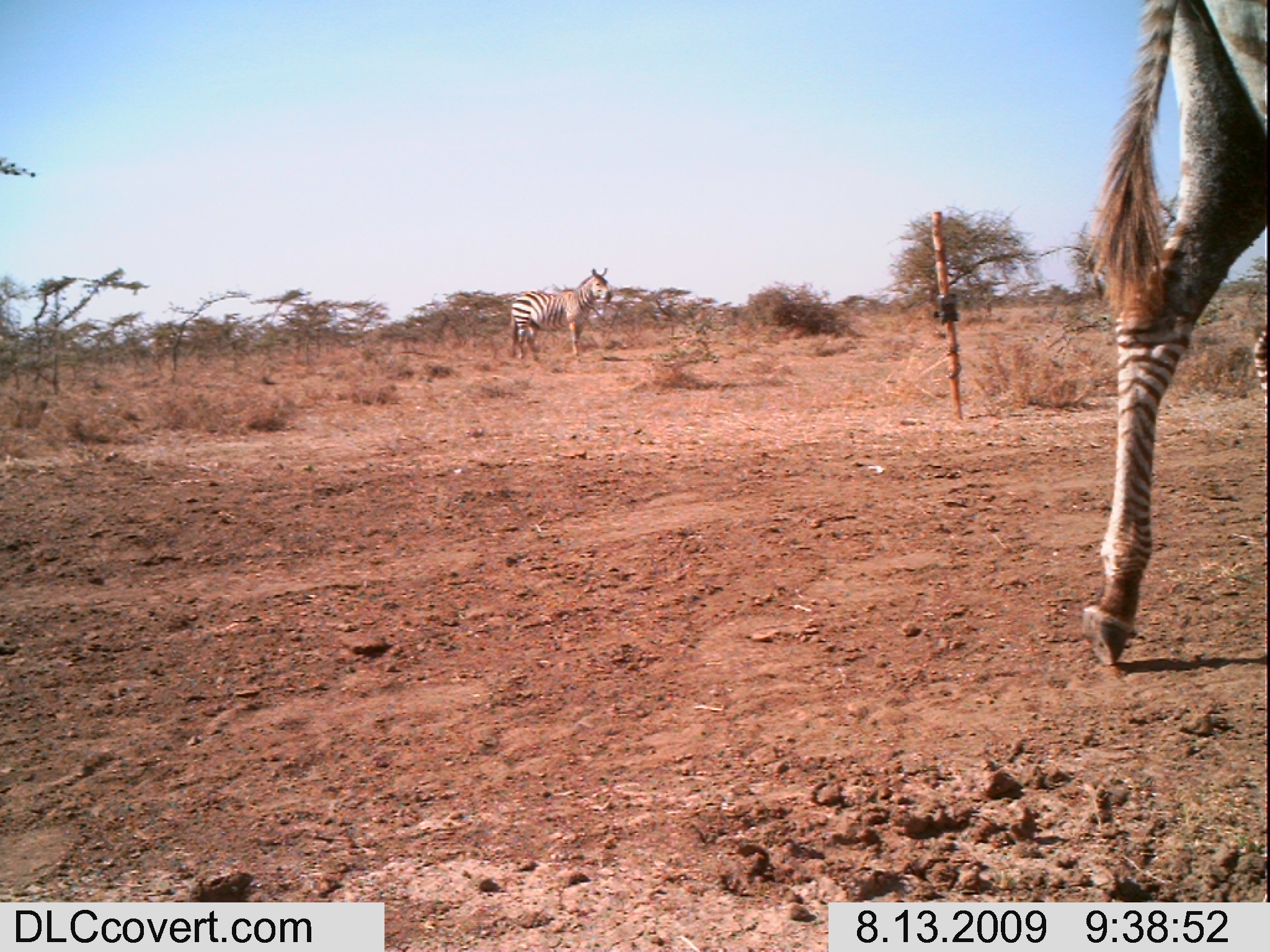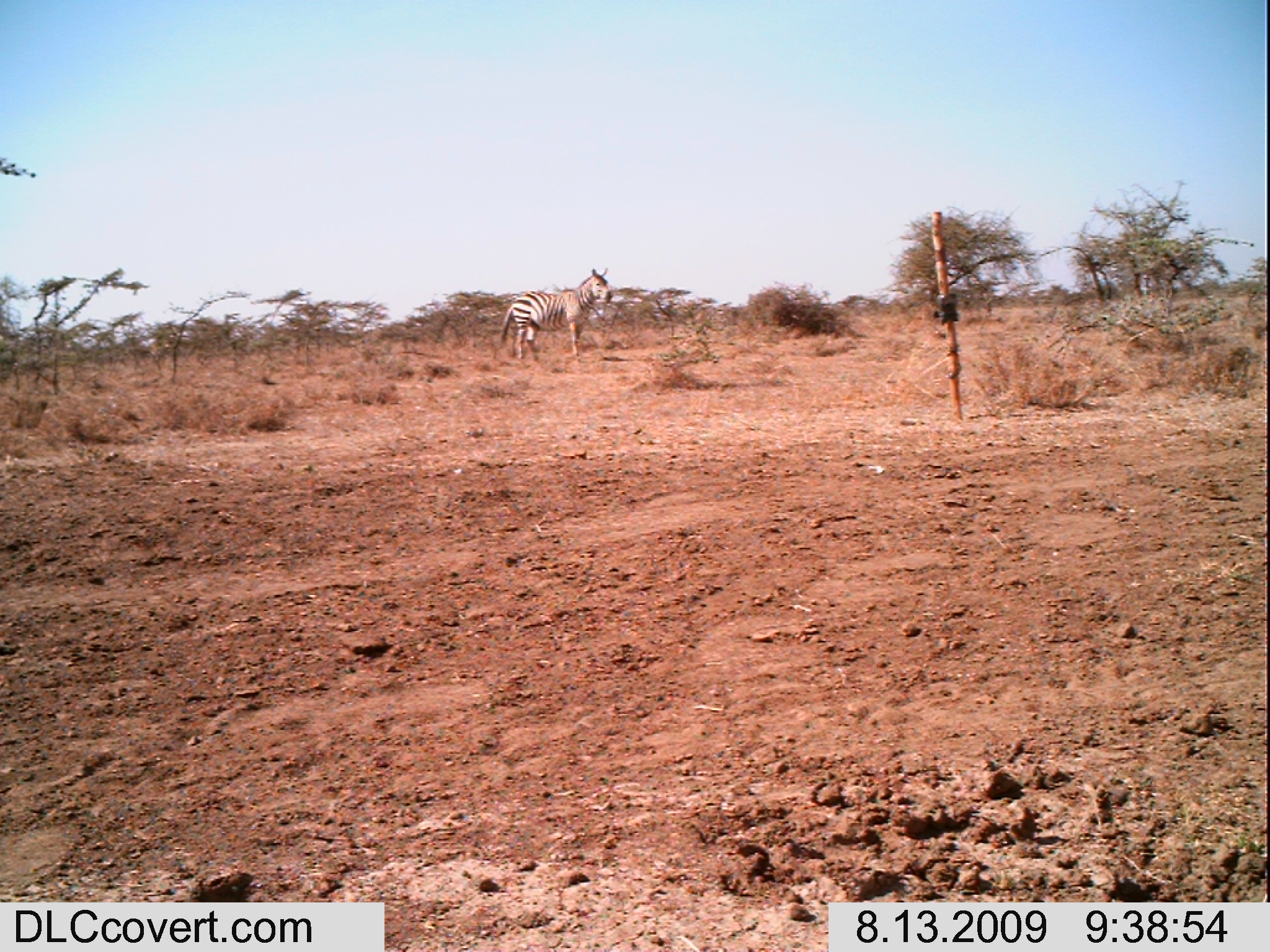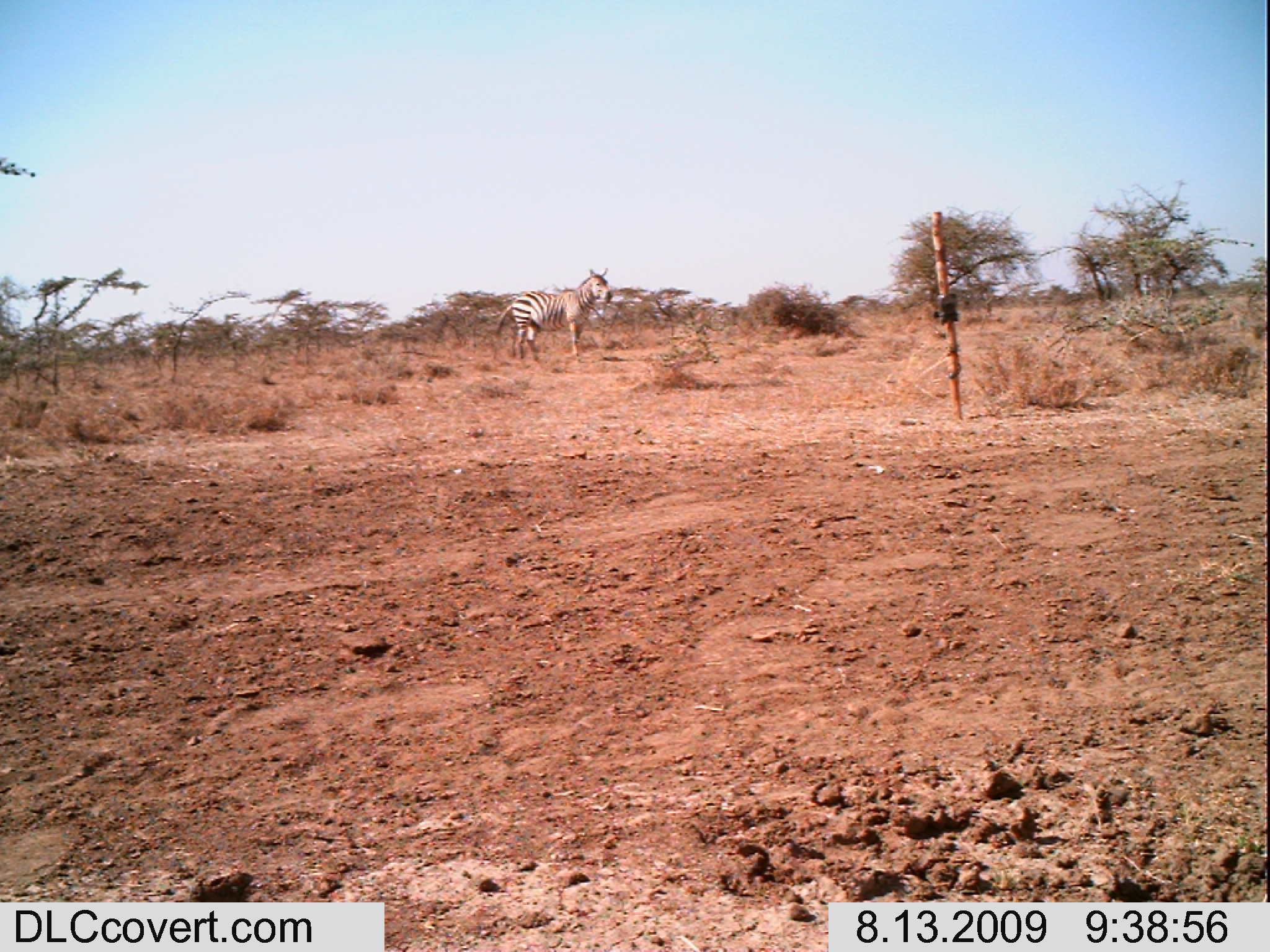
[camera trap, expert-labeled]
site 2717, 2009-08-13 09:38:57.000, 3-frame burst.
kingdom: Animalia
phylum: Chordata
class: Mammalia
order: Perissodactyla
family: Equidae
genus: Equus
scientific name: Equus quagga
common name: plains zebra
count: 2